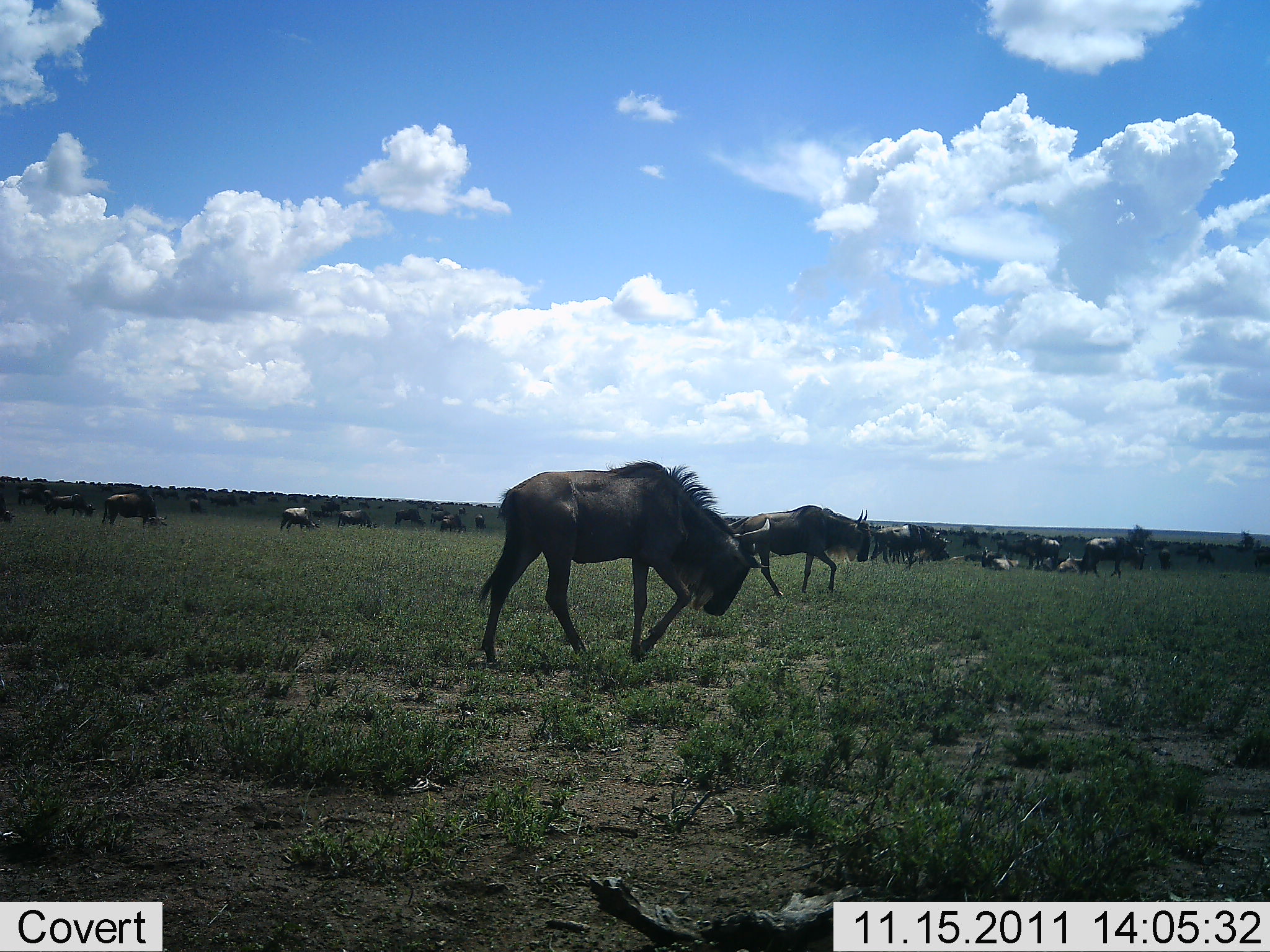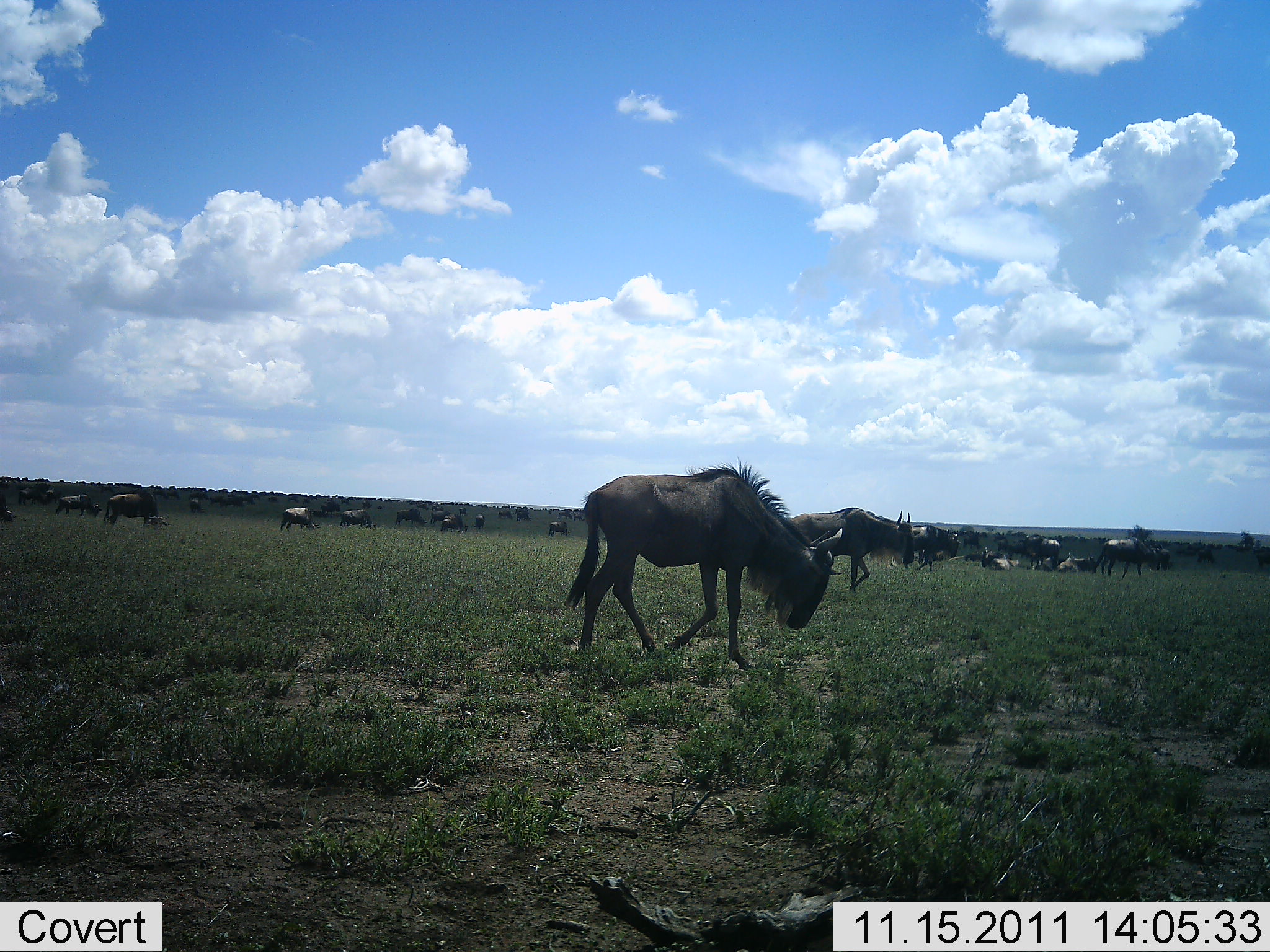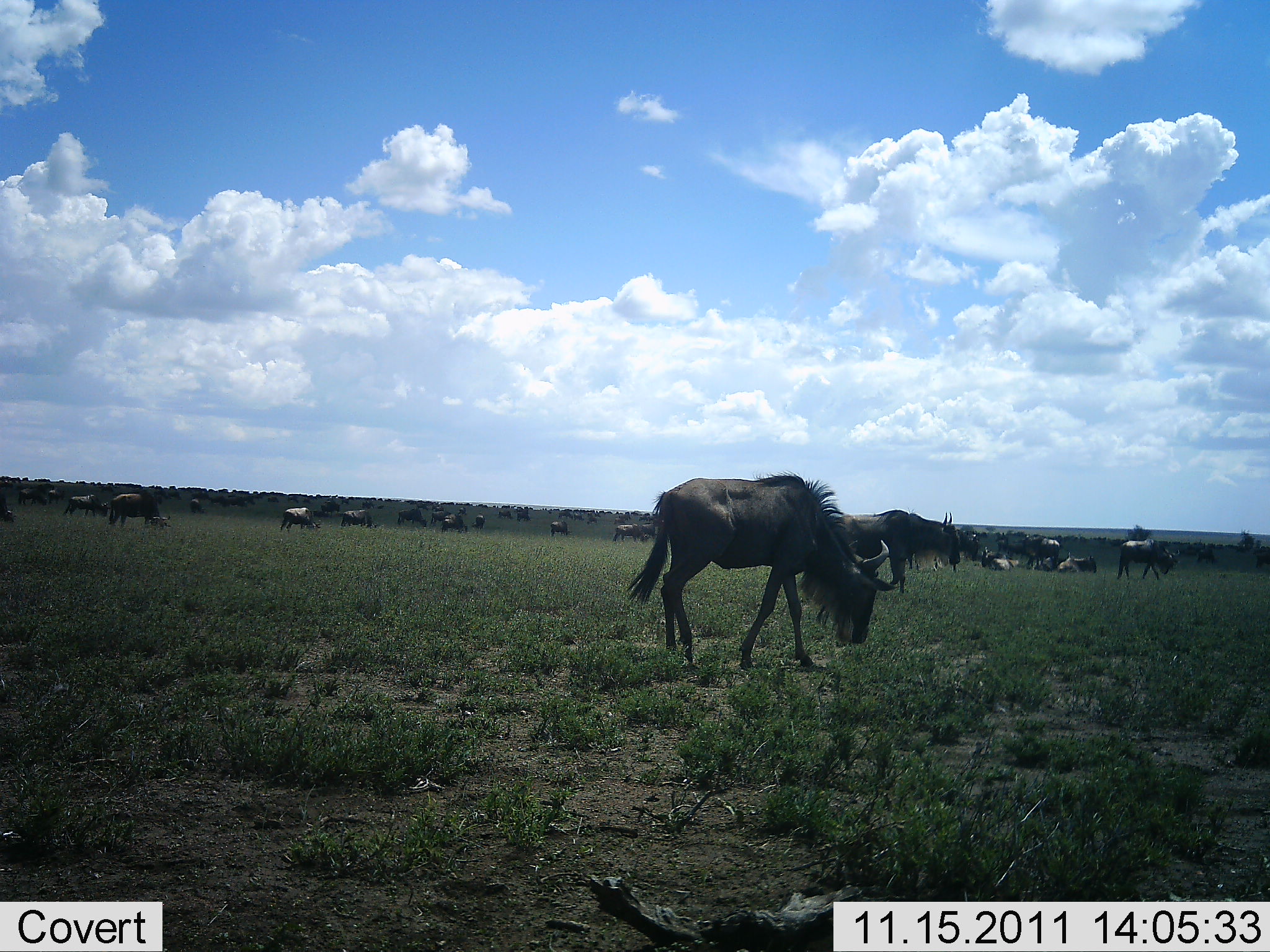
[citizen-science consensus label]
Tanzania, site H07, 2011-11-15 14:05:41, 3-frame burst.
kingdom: Animalia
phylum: Chordata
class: Mammalia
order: Artiodactyla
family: Bovidae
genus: Connochaetes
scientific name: Connochaetes taurinus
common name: blue wildebeest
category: wildebeest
Wildebeest (blue wildebeest) (Connochaetes taurinus), count 11-50. Behavior (volunteer vote fractions): standing 25%, resting 25%, moving 92%, interacting 0%. Young present (vote fraction): 0%. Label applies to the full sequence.